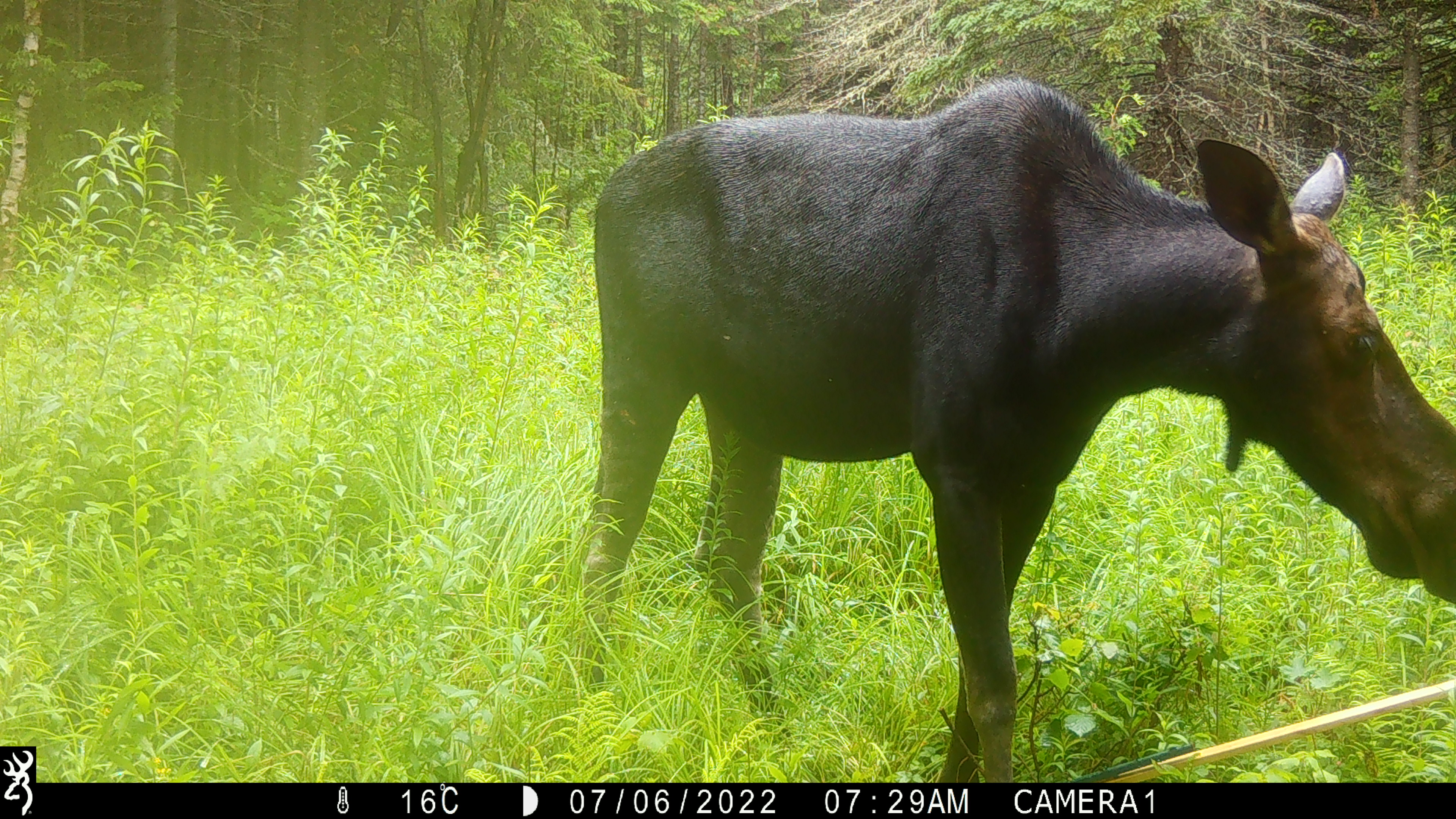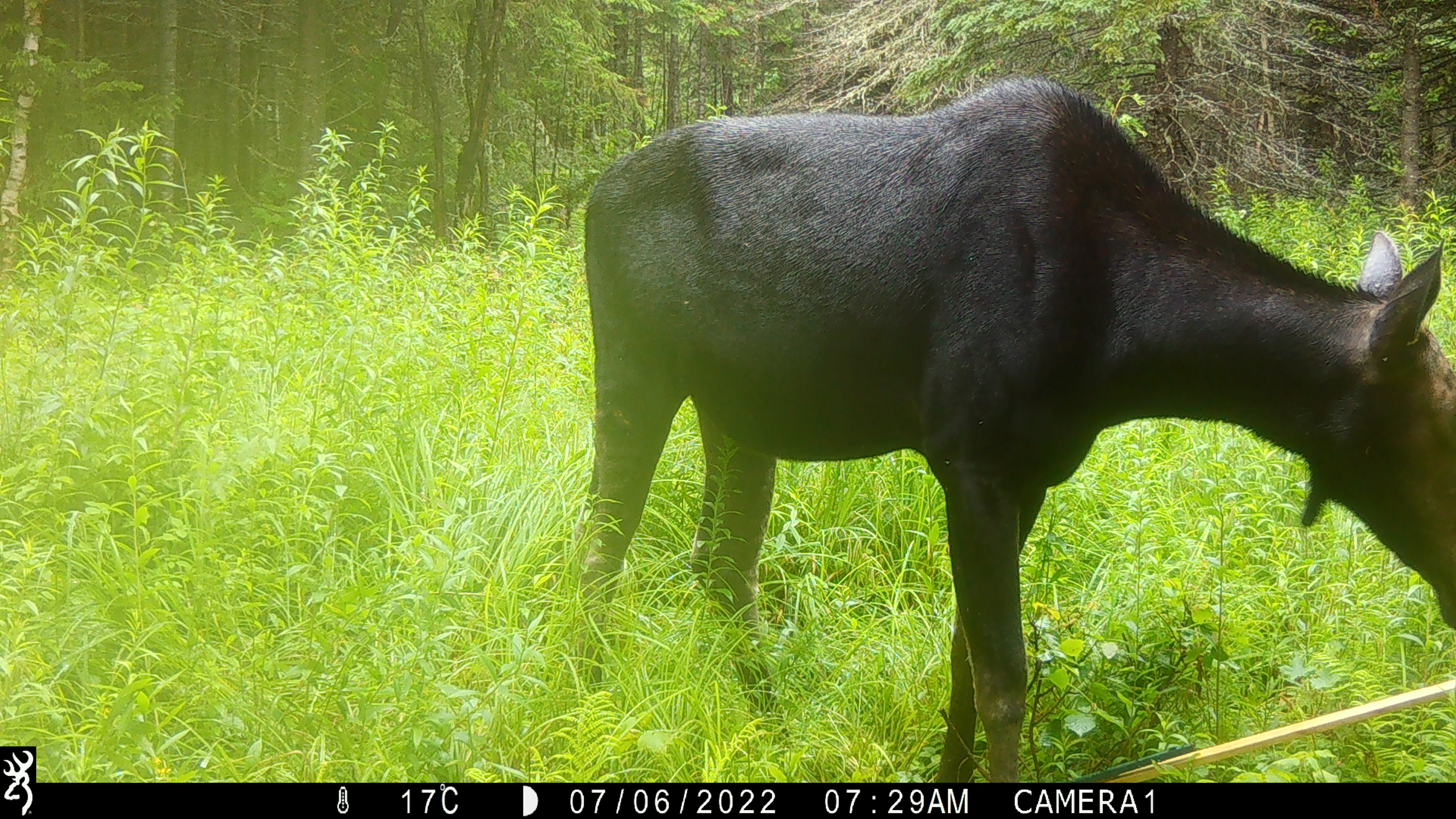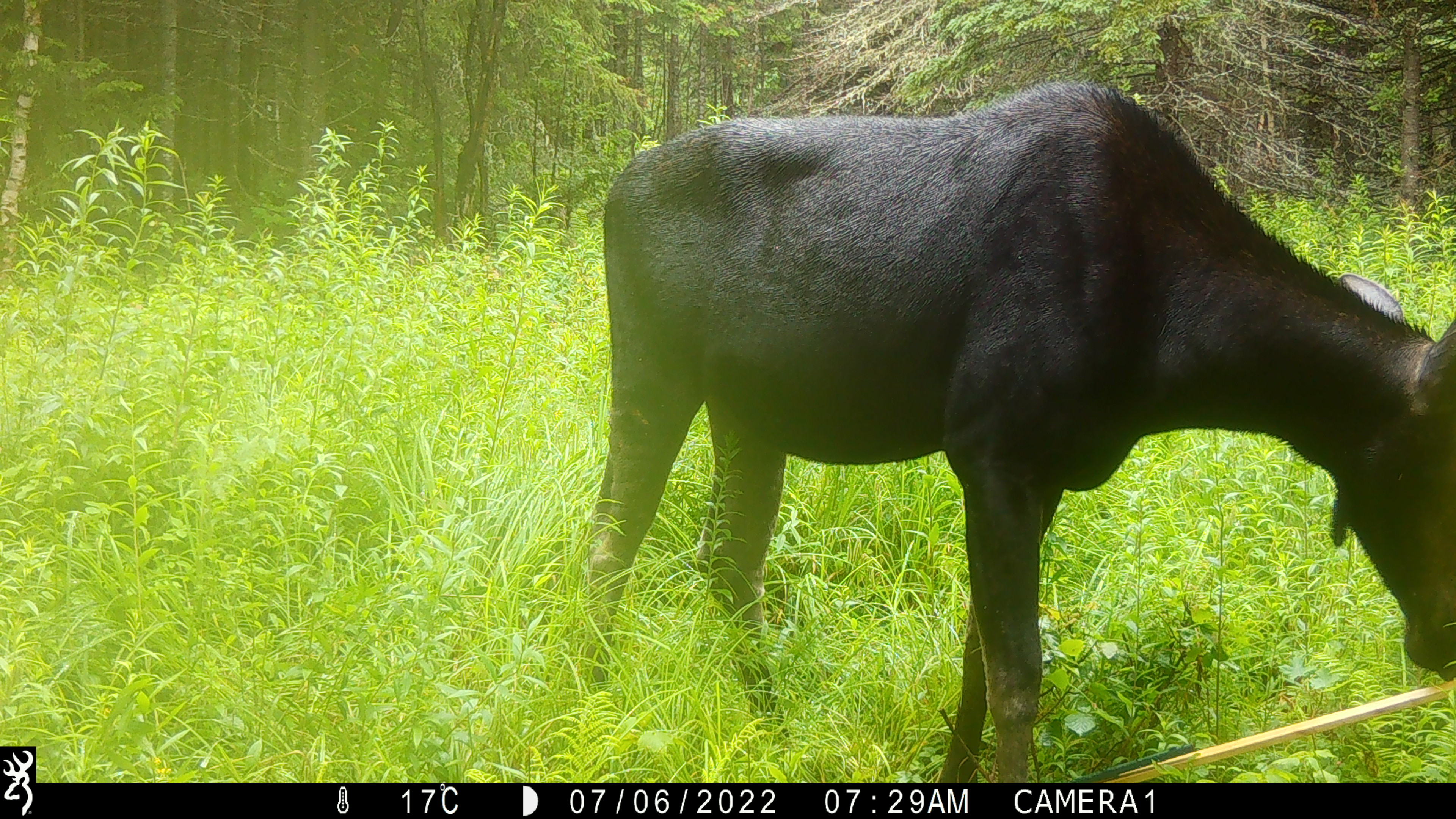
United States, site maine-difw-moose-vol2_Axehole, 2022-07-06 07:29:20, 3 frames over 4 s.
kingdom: Animalia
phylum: Chordata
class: Mammalia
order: Artiodactyla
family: Cervidae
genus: Alces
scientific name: Alces alces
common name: moose